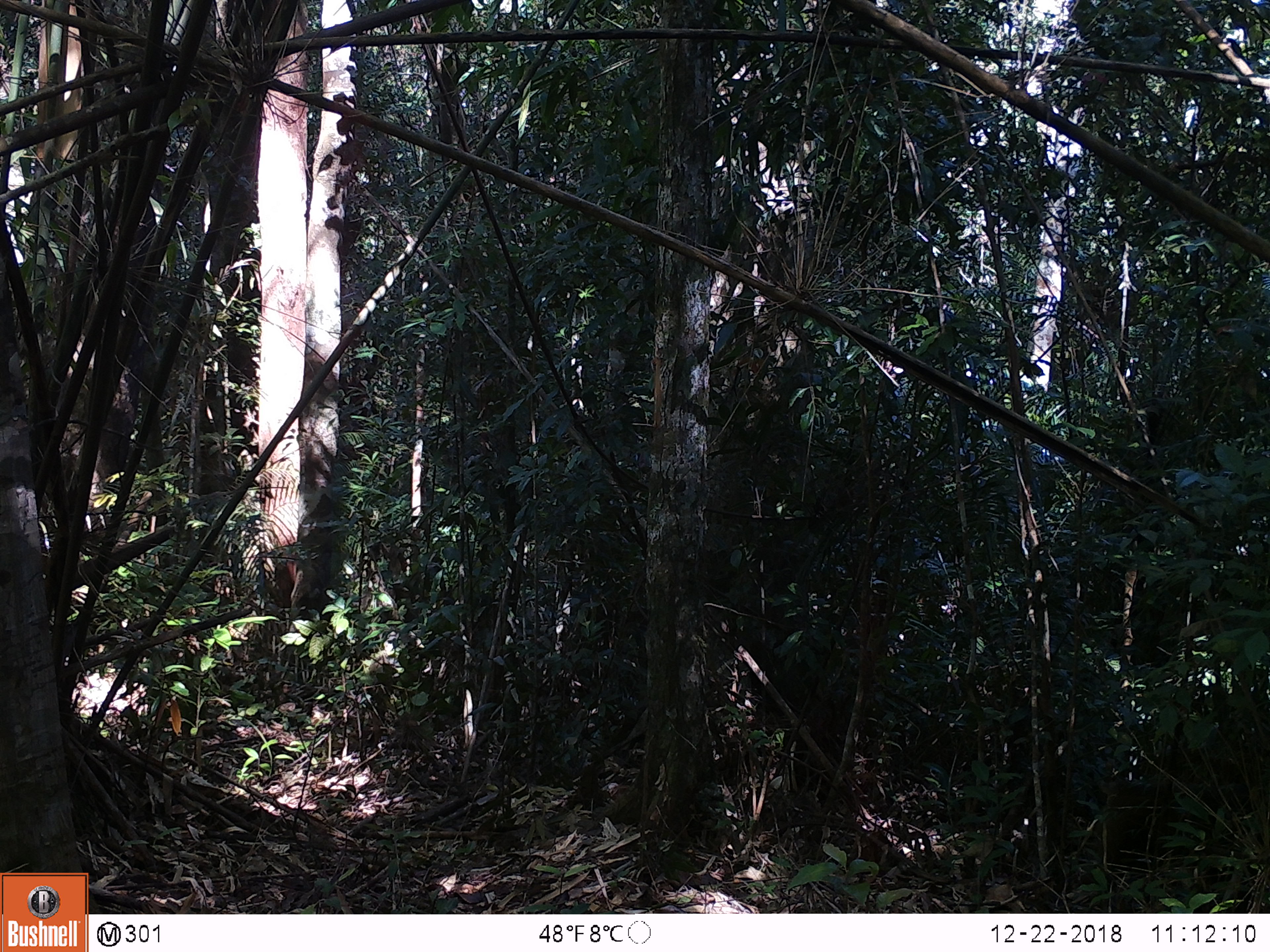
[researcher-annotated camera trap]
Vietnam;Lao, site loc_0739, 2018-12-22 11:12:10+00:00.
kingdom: Animalia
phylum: Chordata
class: Mammalia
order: Primates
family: Cercopithecidae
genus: Macaca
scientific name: Macaca arctoides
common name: stump-tailed macaque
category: stump tailed macaque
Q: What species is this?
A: Stump tailed macaque (stump-tailed macaque) (Macaca arctoides).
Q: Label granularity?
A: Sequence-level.